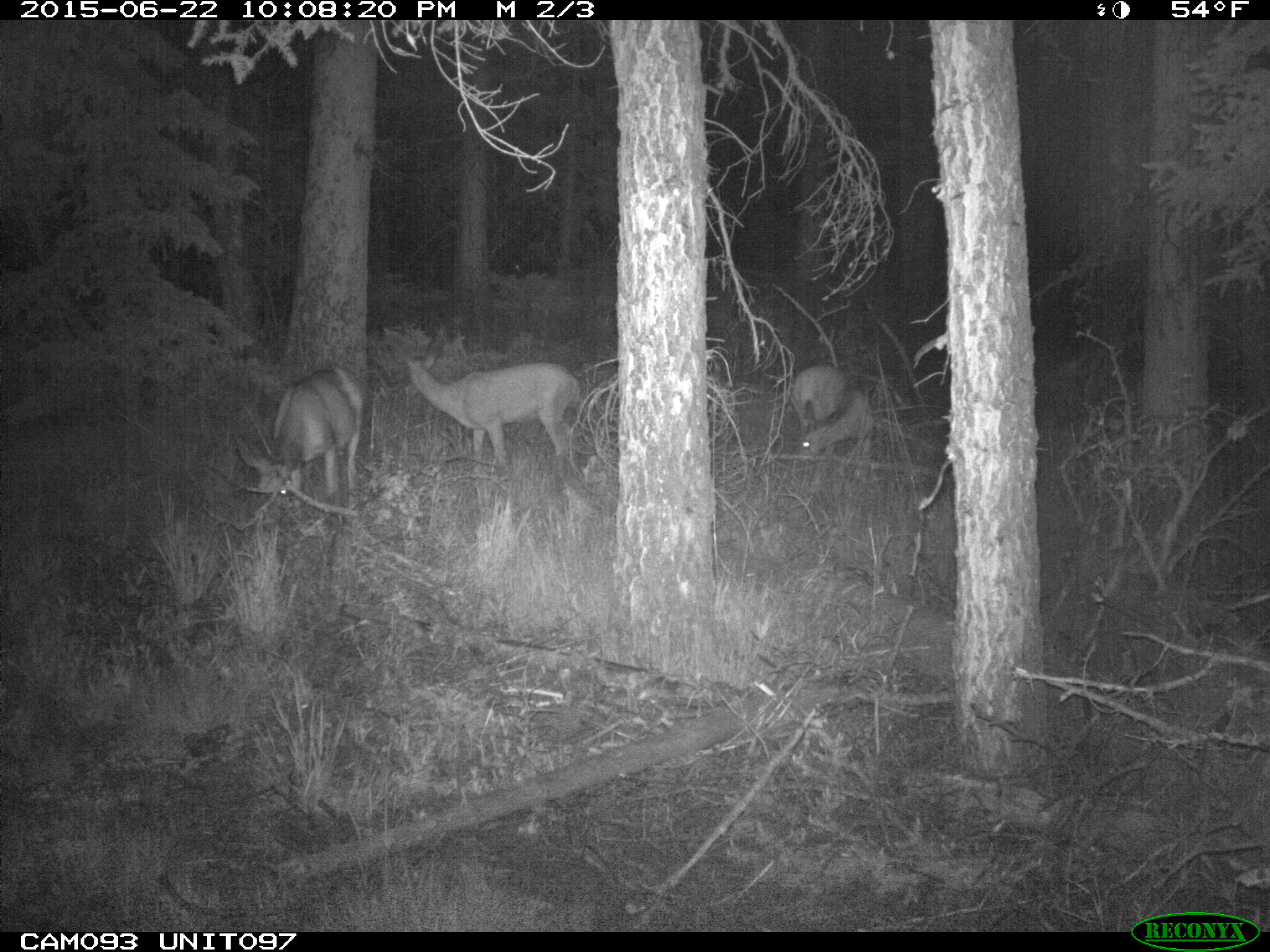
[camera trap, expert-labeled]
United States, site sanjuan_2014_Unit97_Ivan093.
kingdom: Animalia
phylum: Chordata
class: Mammalia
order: Artiodactyla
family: Cervidae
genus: Odocoileus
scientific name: Odocoileus hemionus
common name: mule deer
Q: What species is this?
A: Odocoileus hemionus (mule deer).